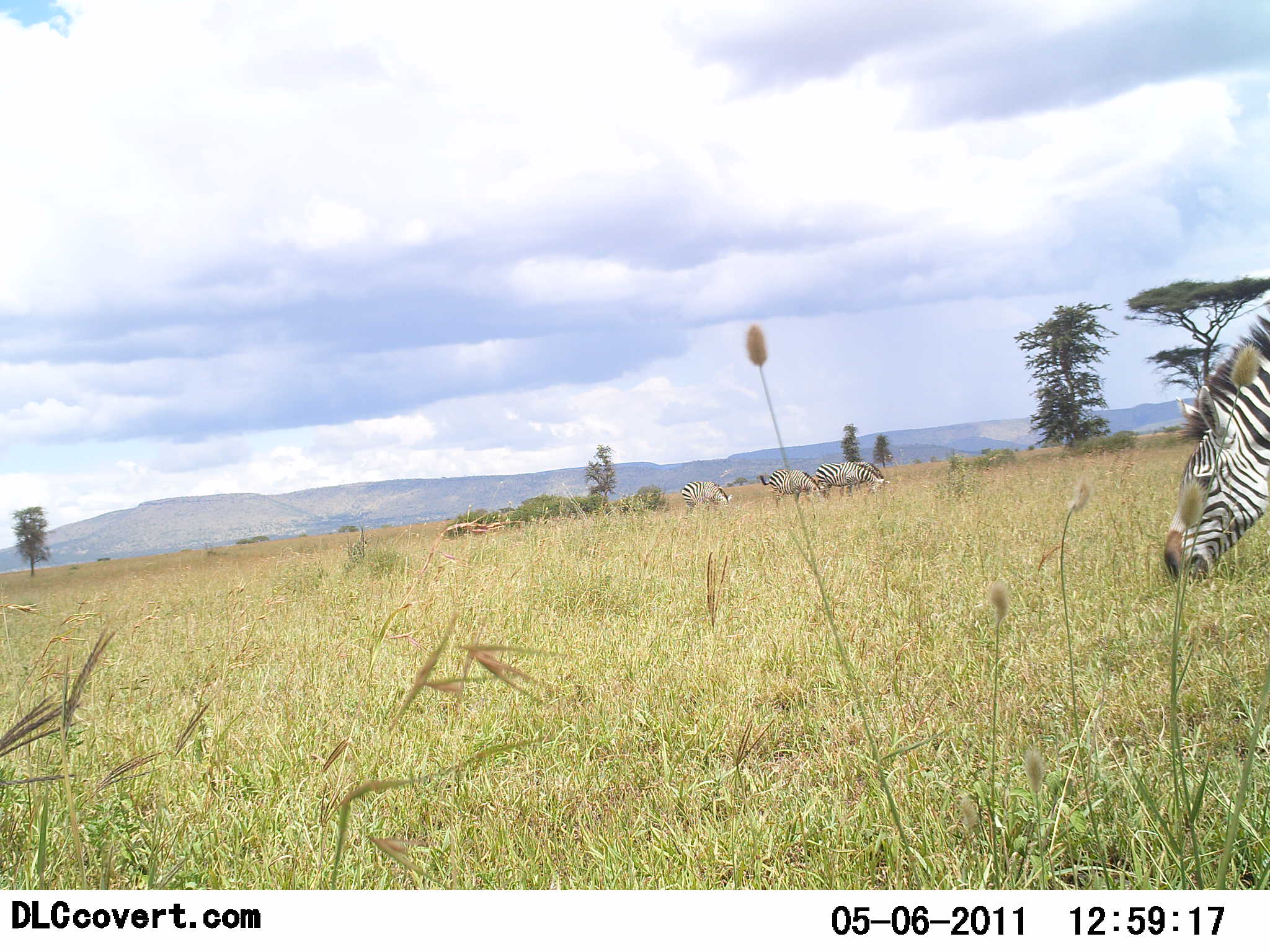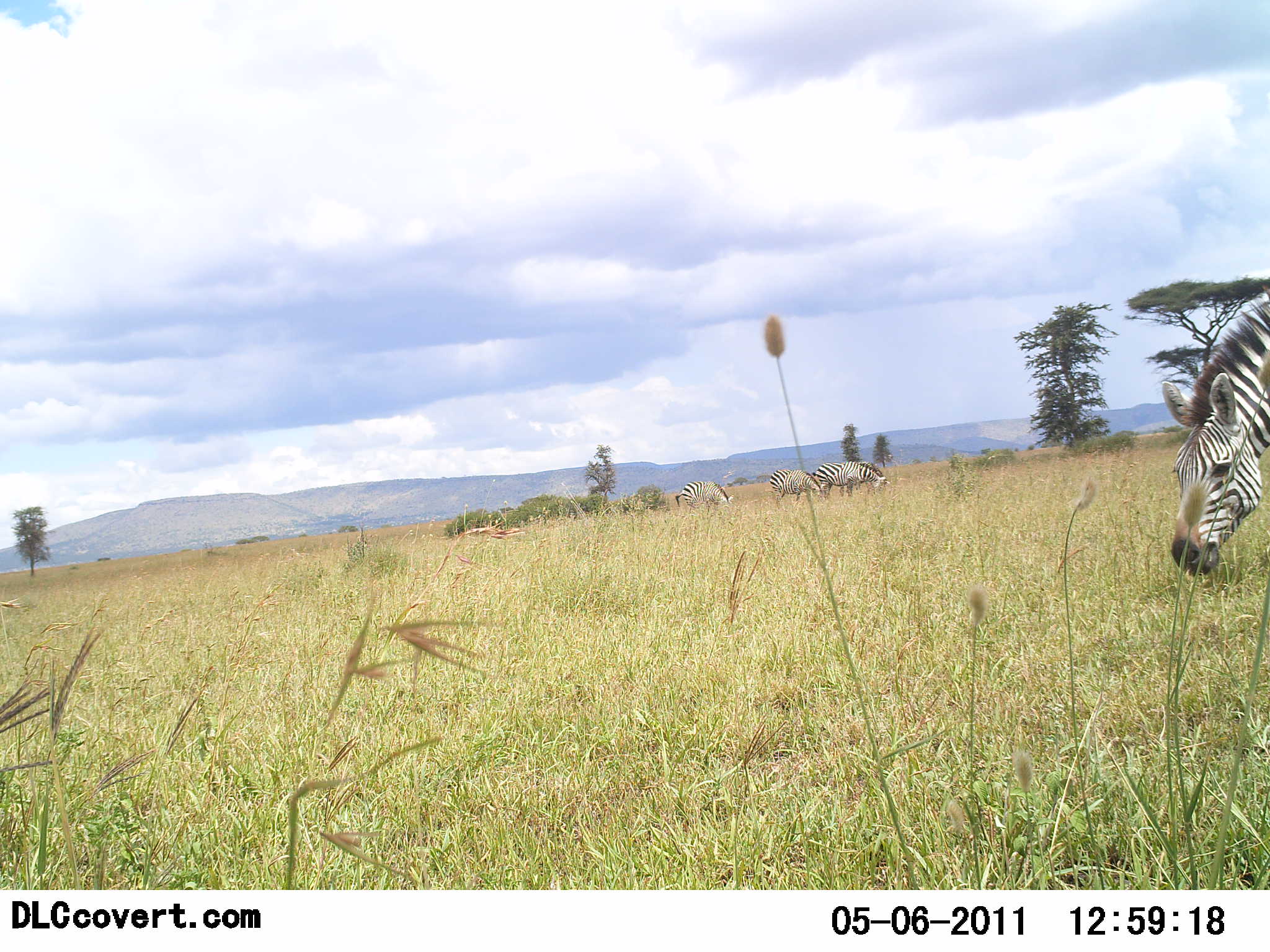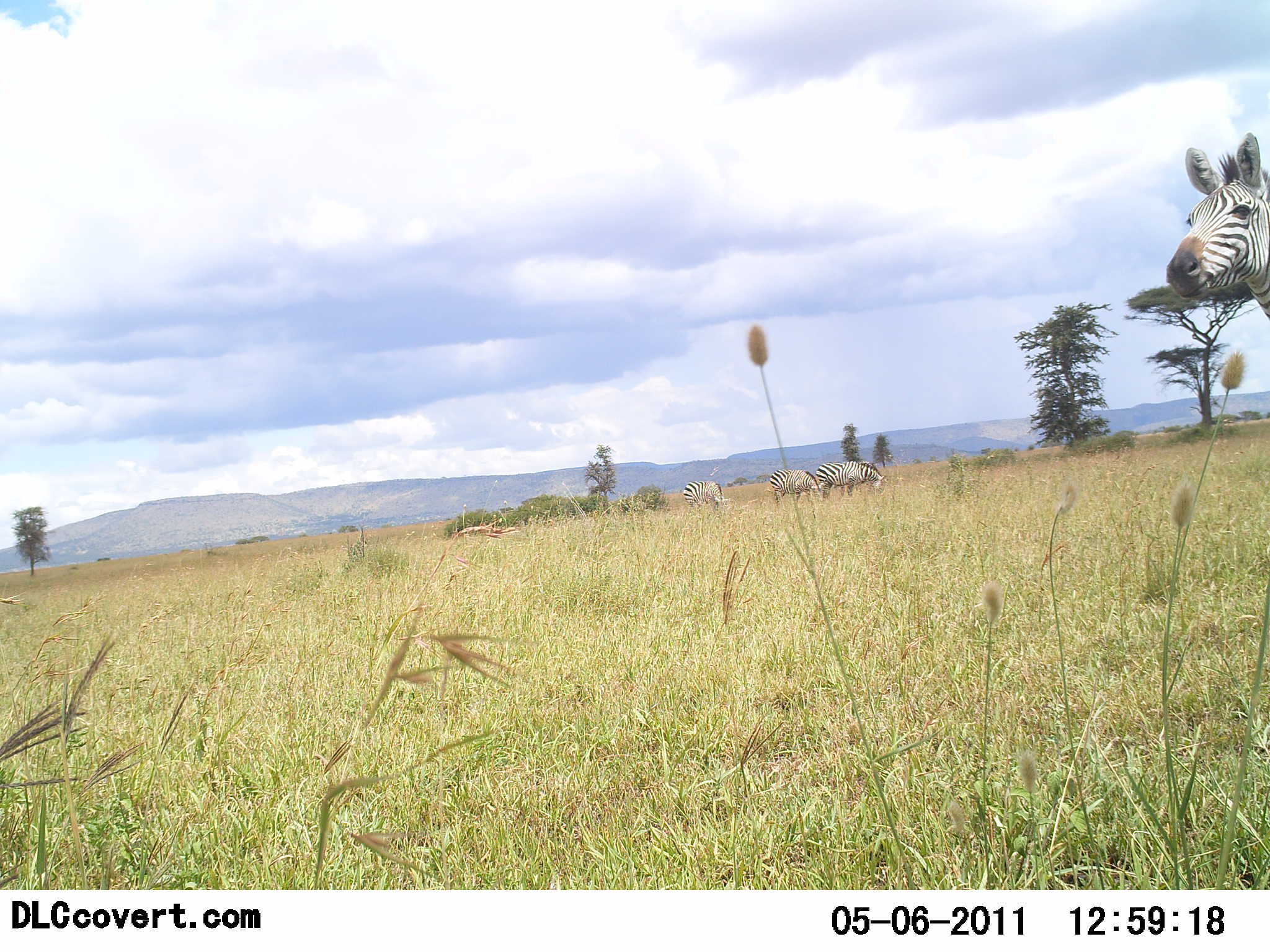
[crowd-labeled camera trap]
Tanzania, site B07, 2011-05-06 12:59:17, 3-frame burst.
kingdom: Animalia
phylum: Chordata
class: Mammalia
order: Perissodactyla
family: Equidae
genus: Equus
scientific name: Equus quagga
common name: plains zebra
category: zebra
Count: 4.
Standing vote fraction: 15%.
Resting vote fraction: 0%.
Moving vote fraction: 23%.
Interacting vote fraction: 0%.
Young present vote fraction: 0%.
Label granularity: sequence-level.